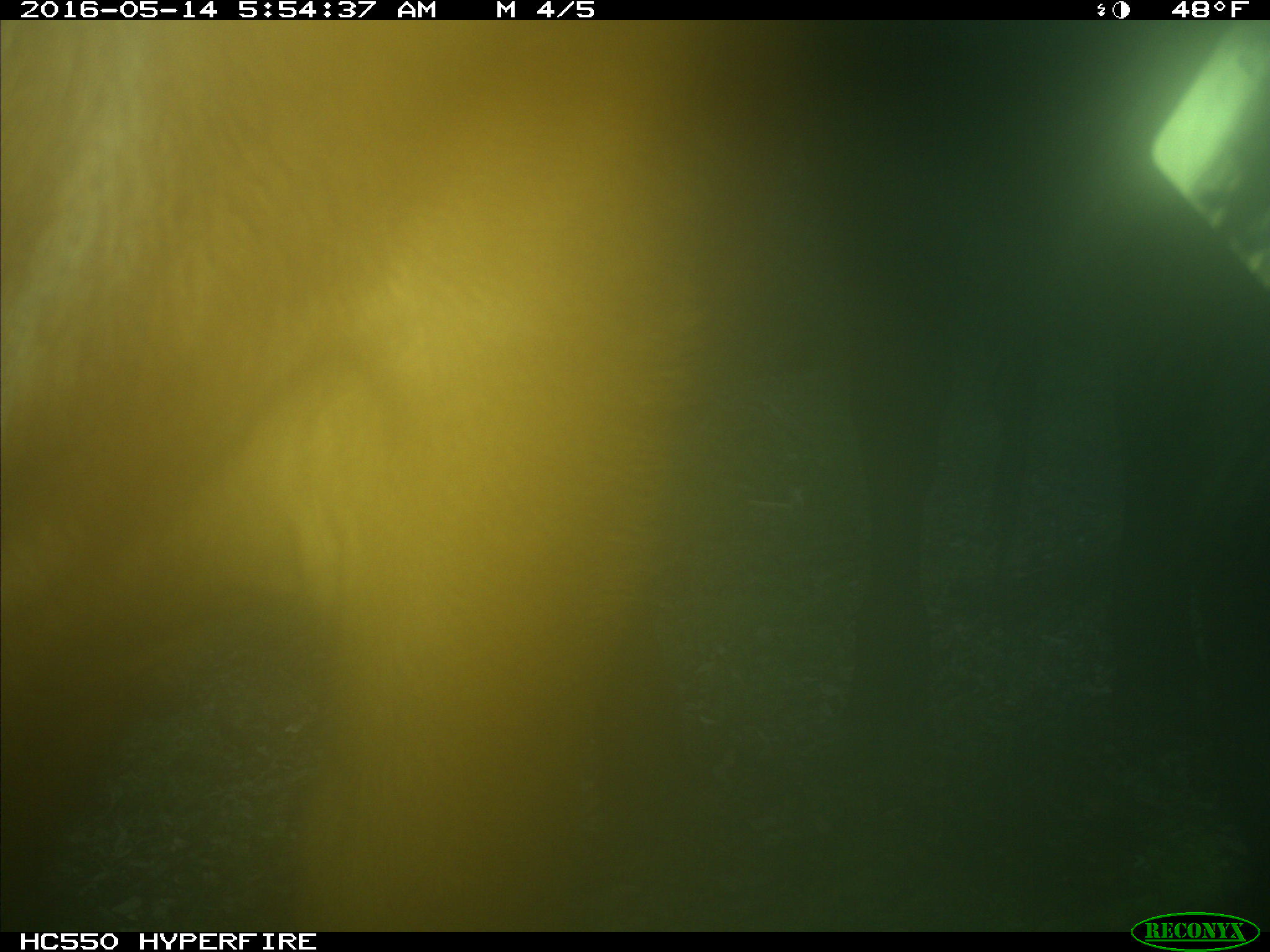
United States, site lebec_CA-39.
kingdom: Animalia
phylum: Chordata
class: Mammalia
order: Artiodactyla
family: Bovidae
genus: Bos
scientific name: Bos taurus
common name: domestic cow